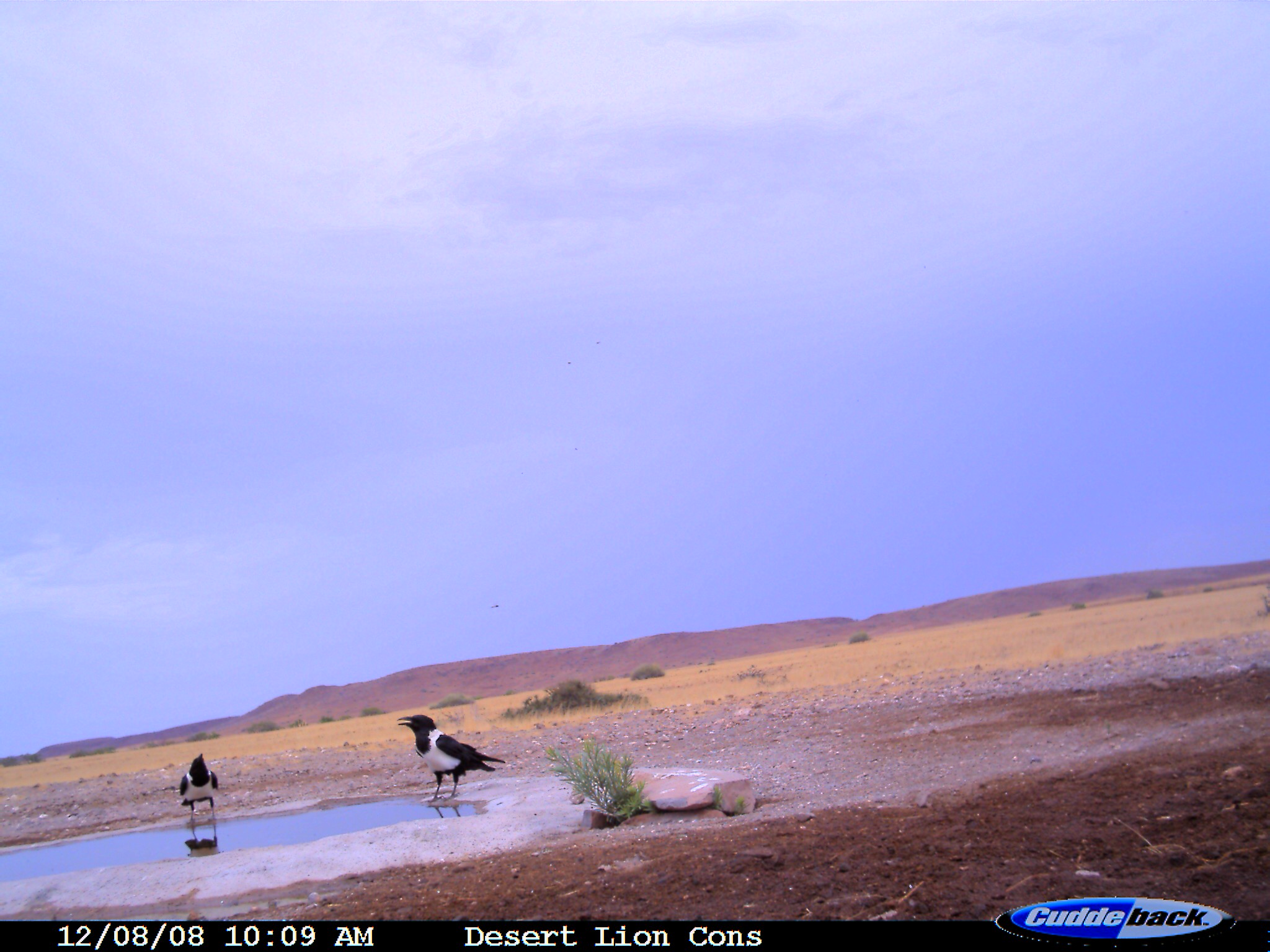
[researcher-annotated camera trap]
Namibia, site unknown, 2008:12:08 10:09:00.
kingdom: Animalia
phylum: Chordata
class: Aves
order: Passeriformes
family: Corvidae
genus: Corvus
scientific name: Corvus albus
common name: pied crow